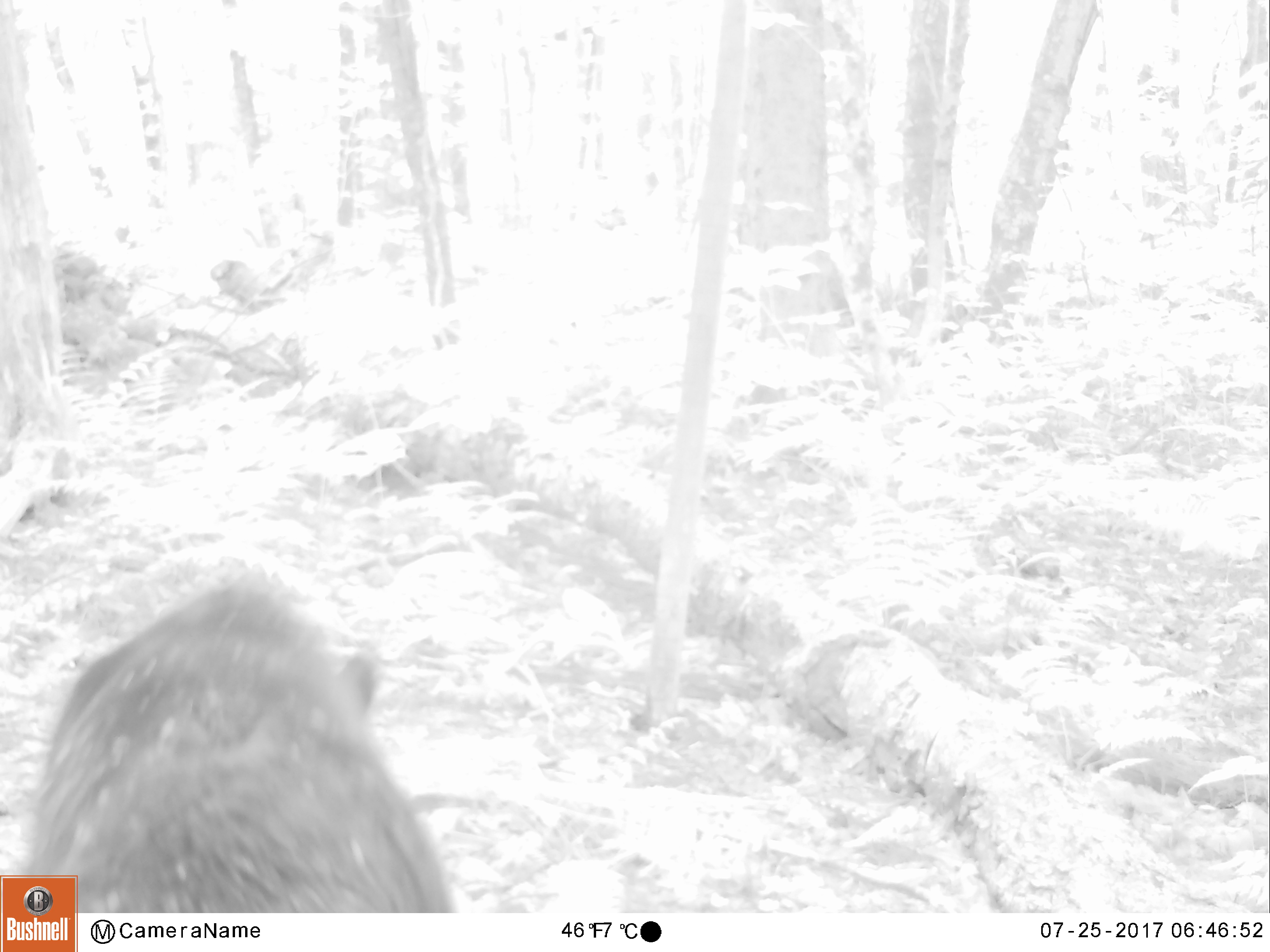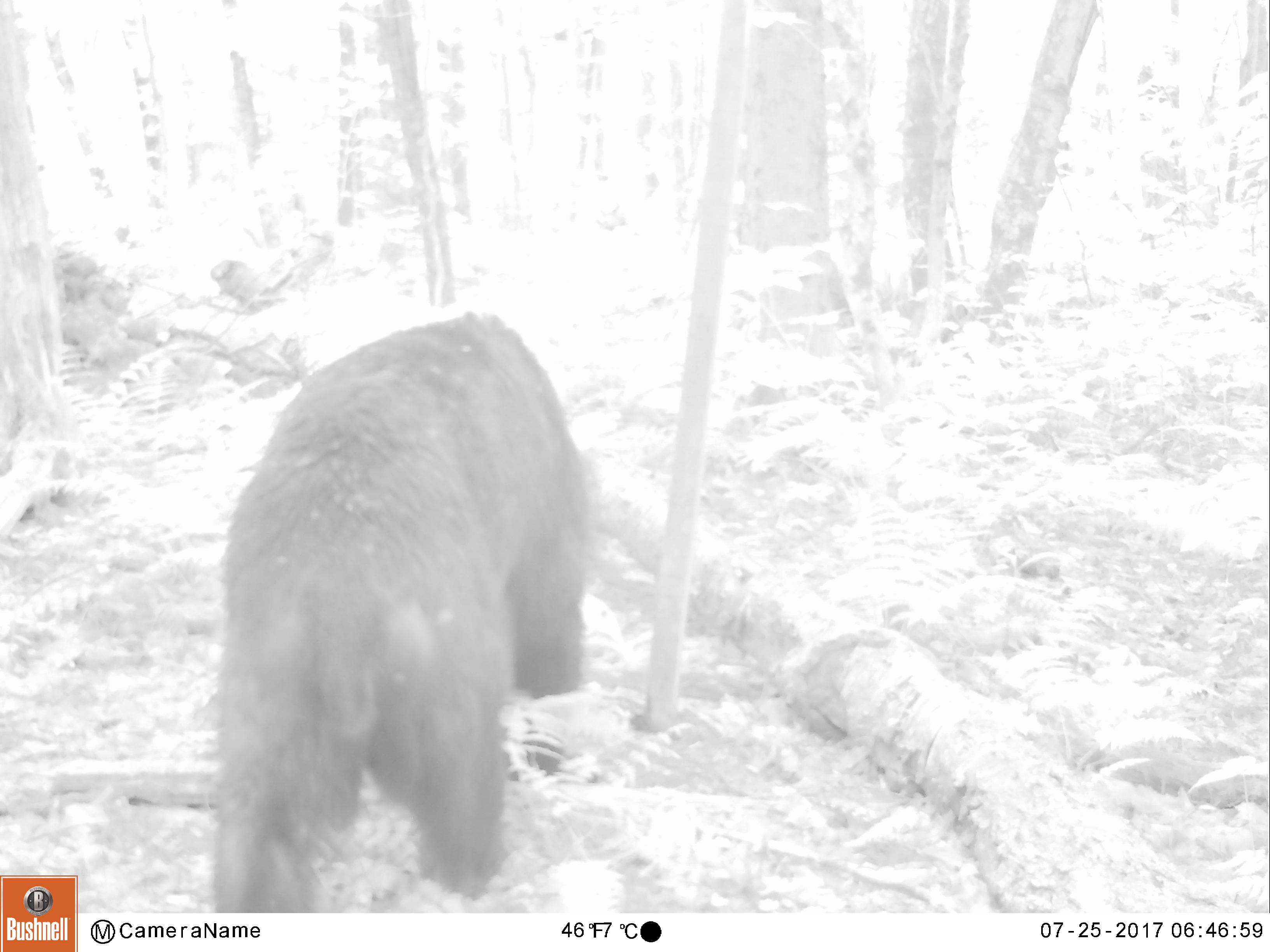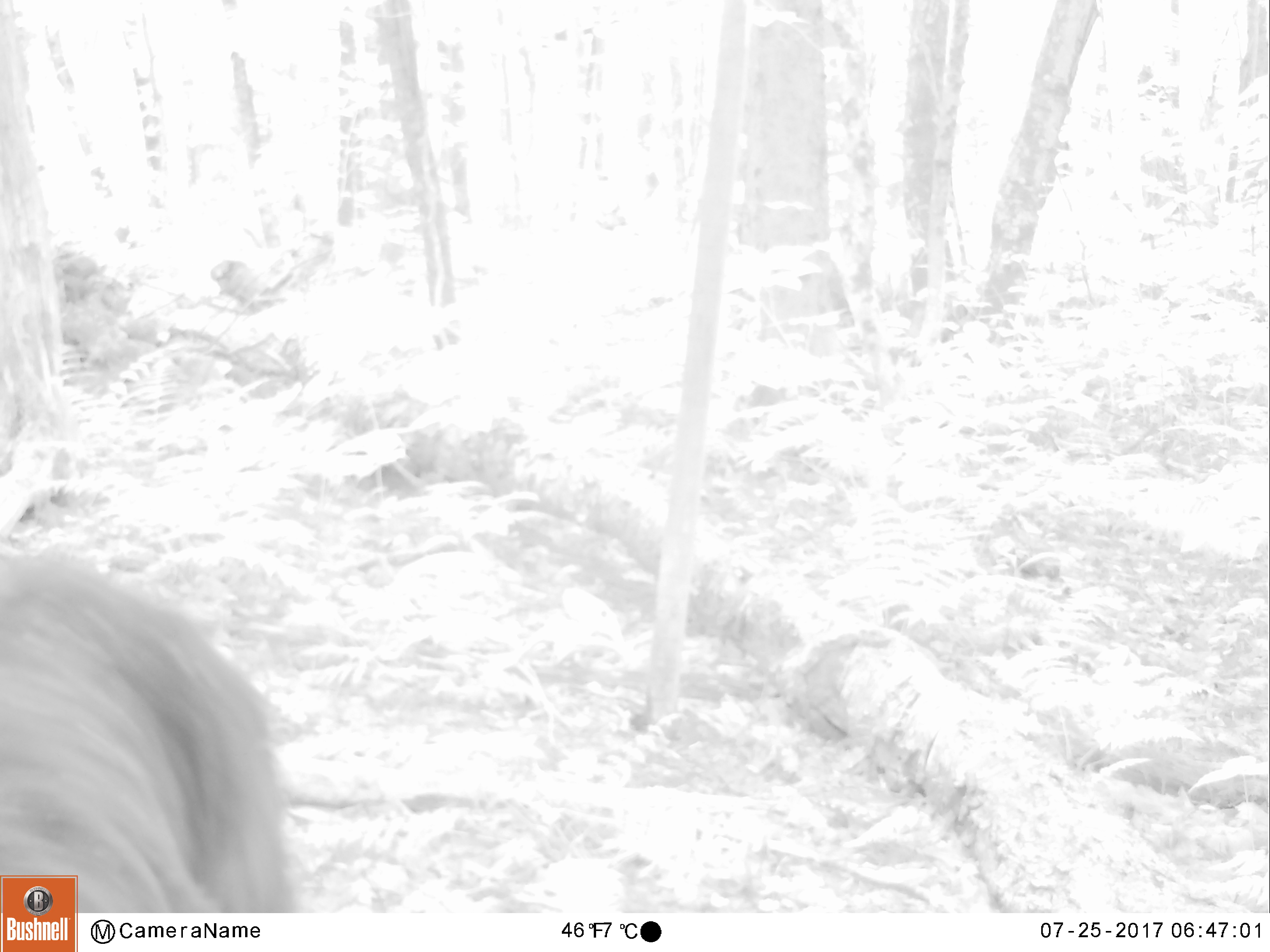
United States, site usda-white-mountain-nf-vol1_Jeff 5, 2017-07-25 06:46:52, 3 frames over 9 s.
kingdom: Animalia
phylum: Chordata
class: Mammalia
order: Carnivora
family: Ursidae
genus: Ursus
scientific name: Ursus americanus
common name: black bear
Black bear (Ursus americanus).